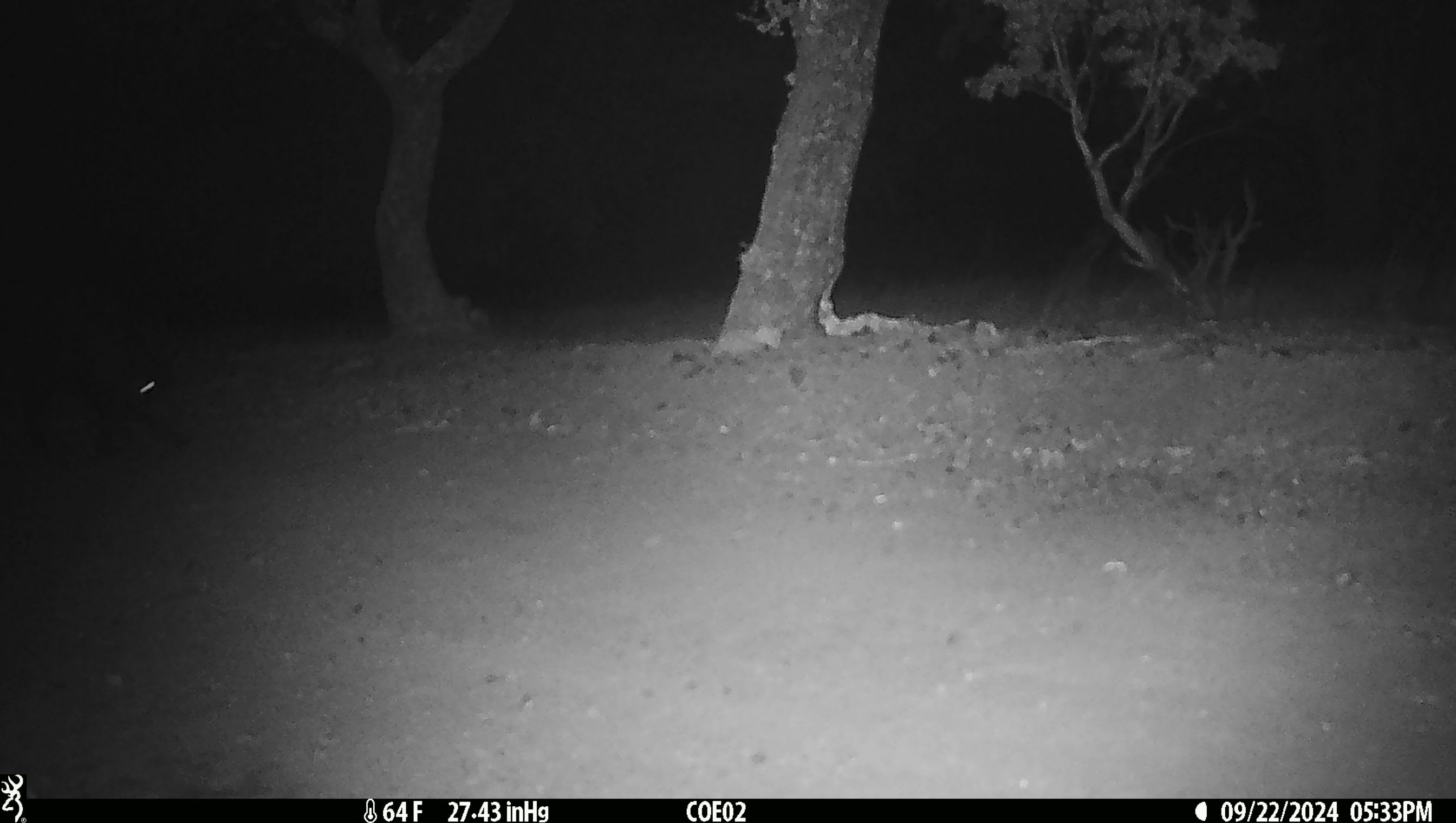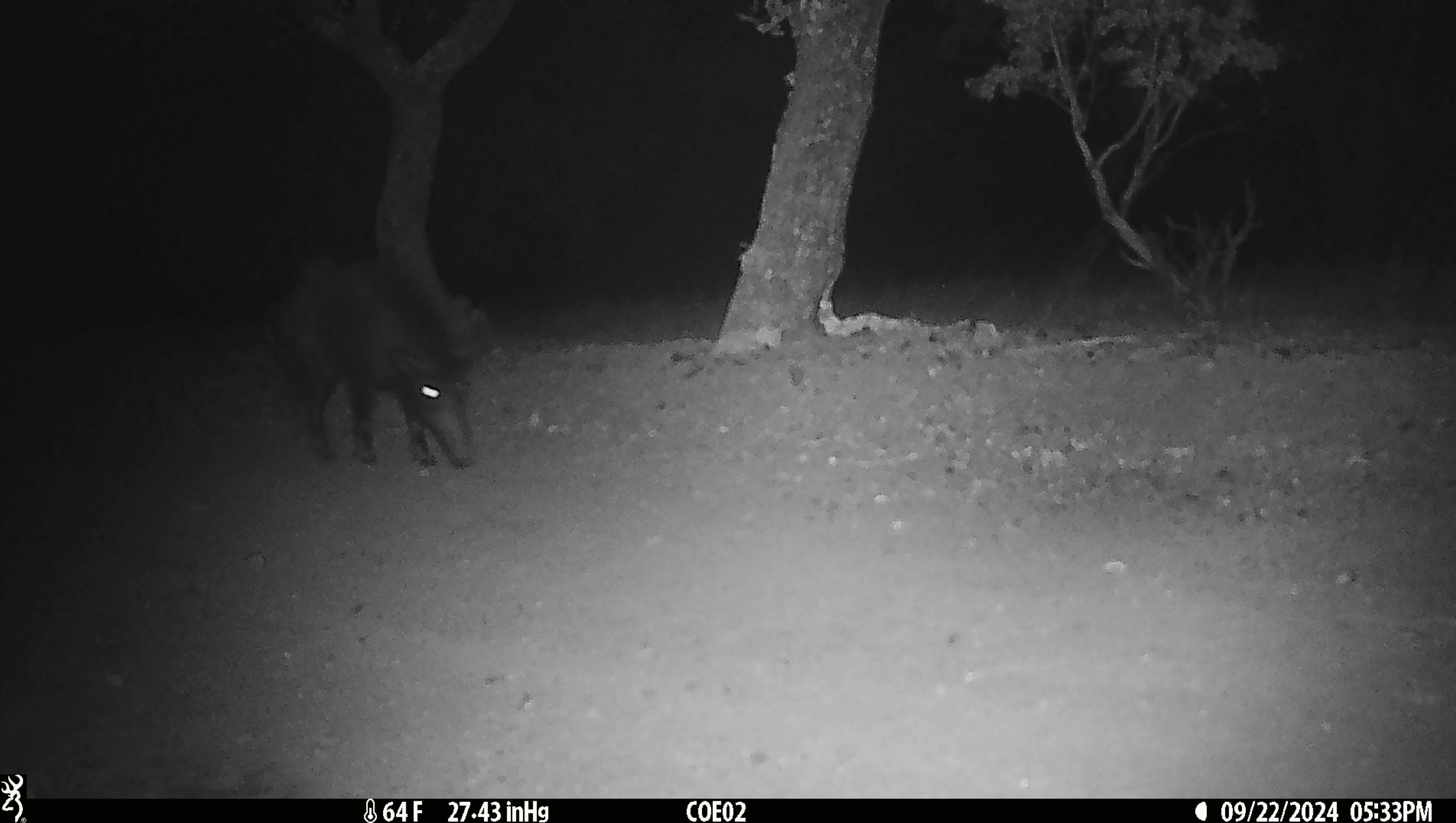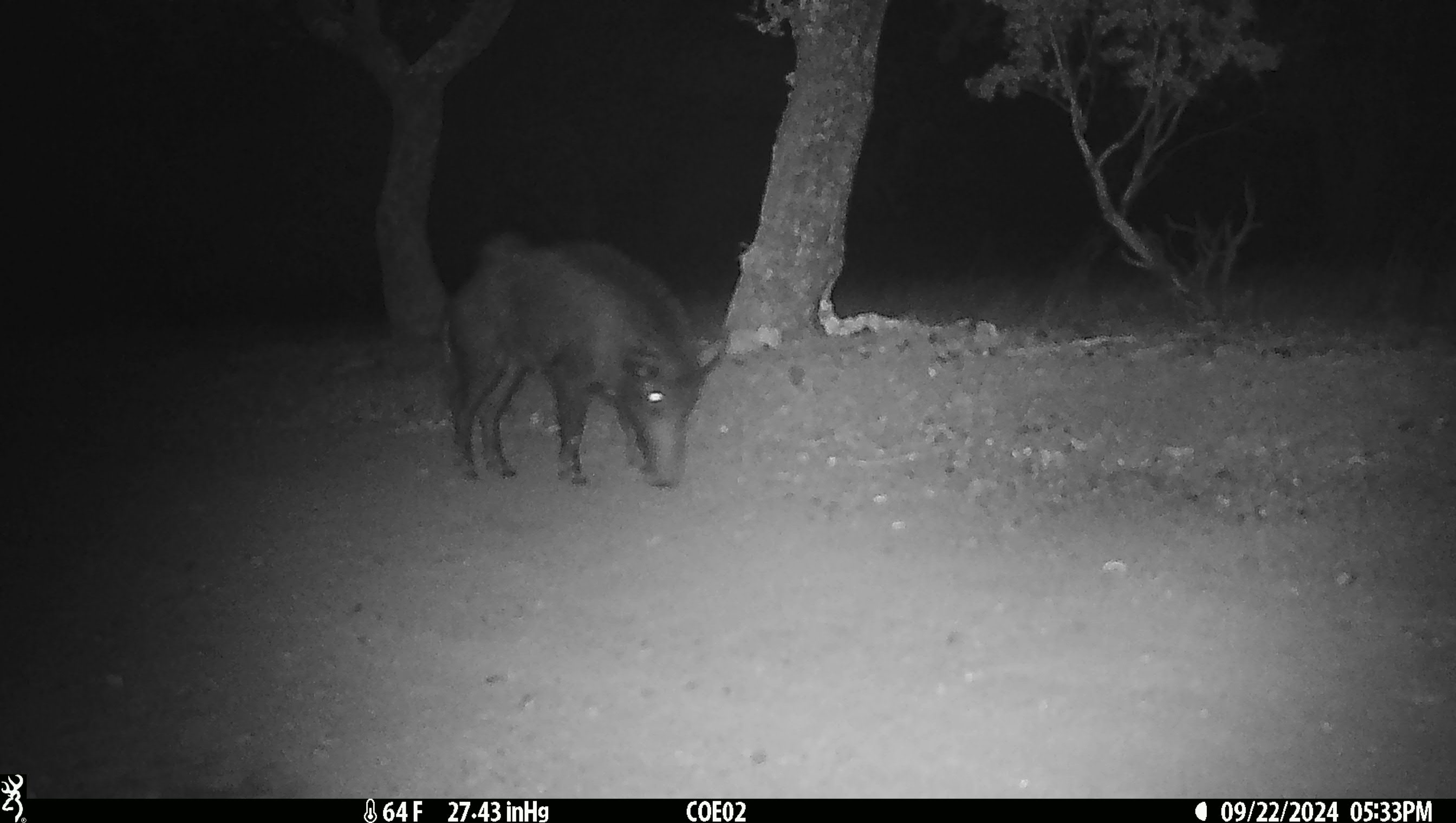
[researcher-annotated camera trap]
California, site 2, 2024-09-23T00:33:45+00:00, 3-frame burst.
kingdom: Animalia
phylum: Chordata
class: Mammalia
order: Artiodactyla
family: Suidae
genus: Sus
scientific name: Sus scrofa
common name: wild boar